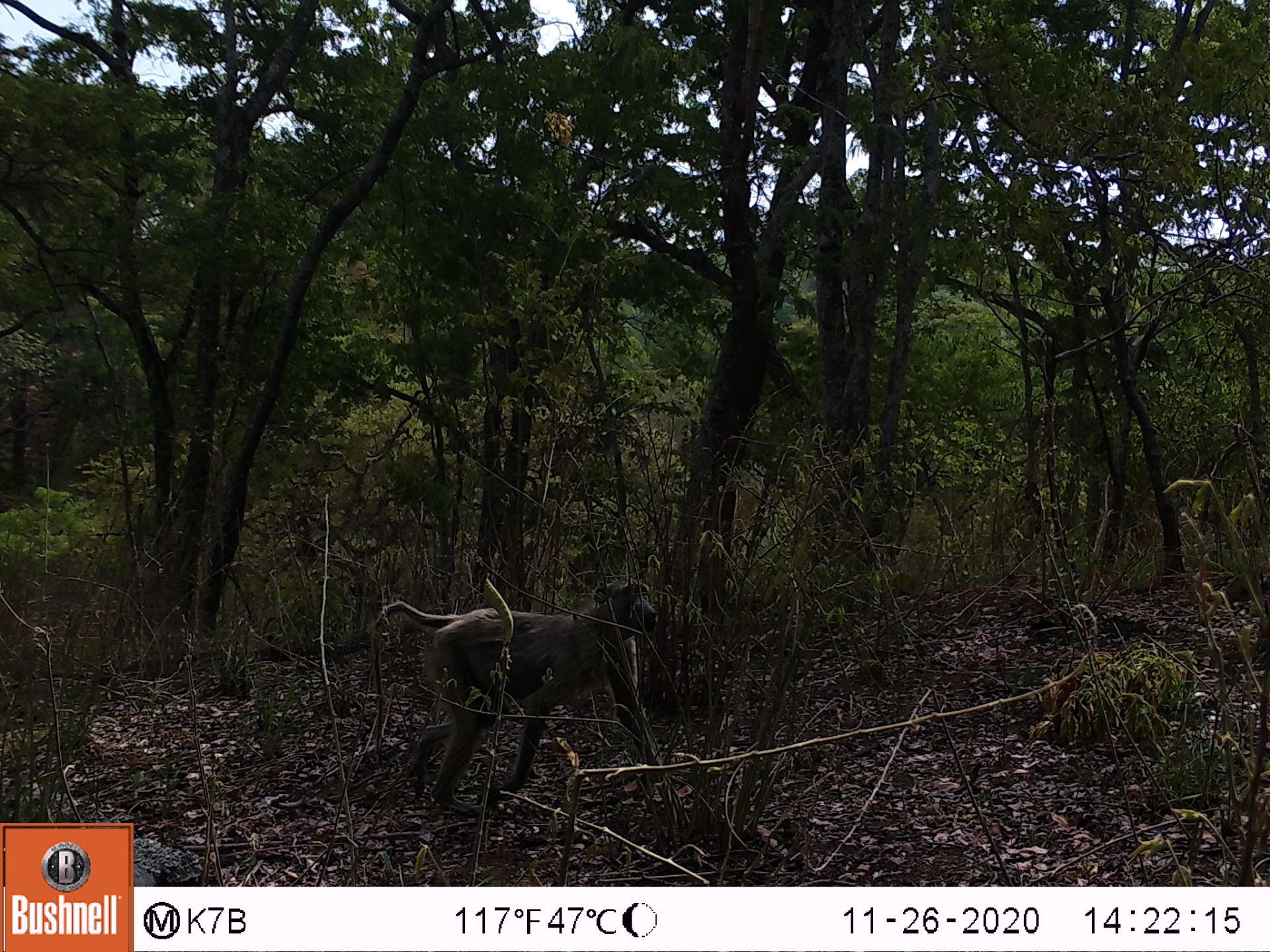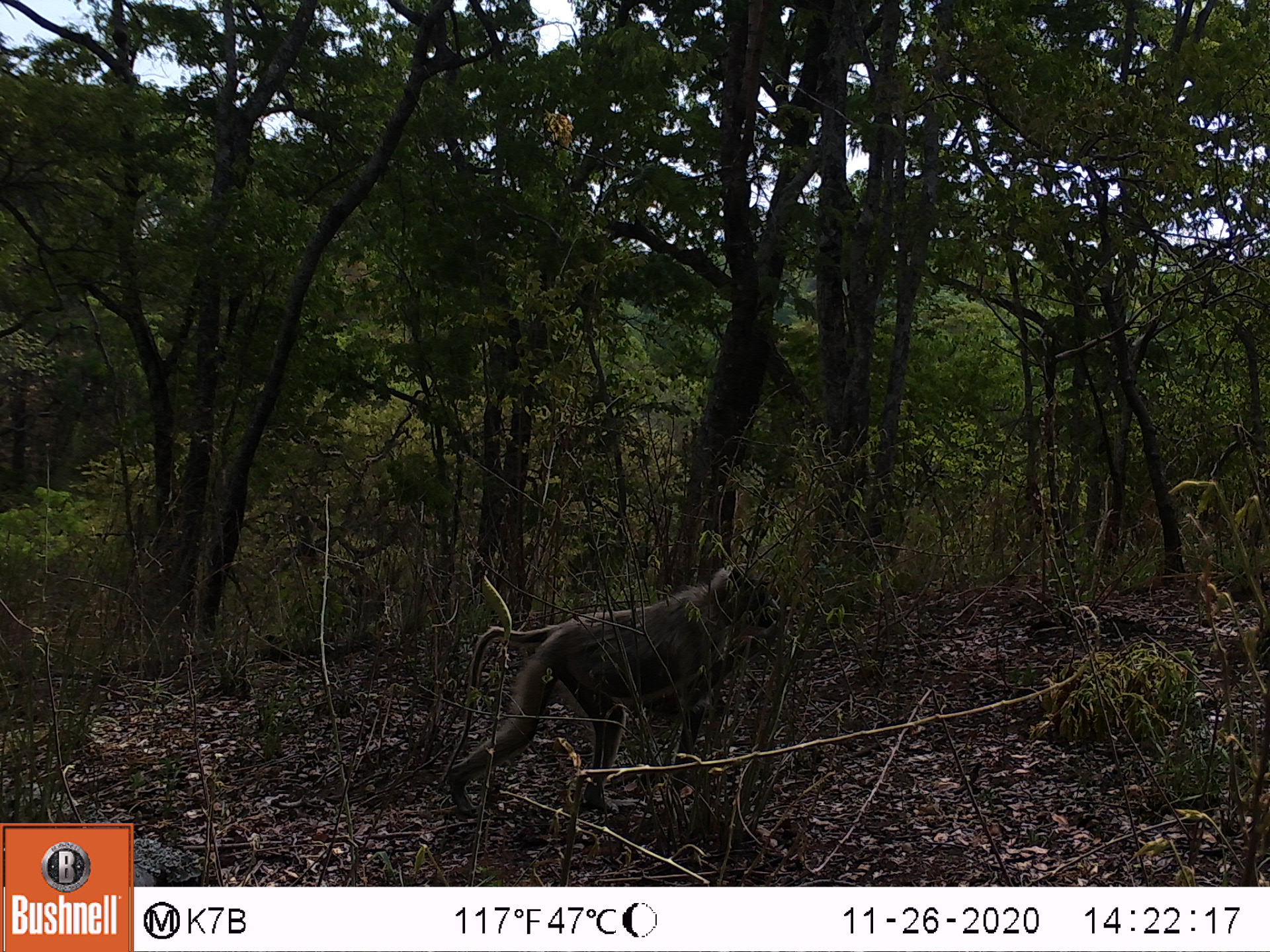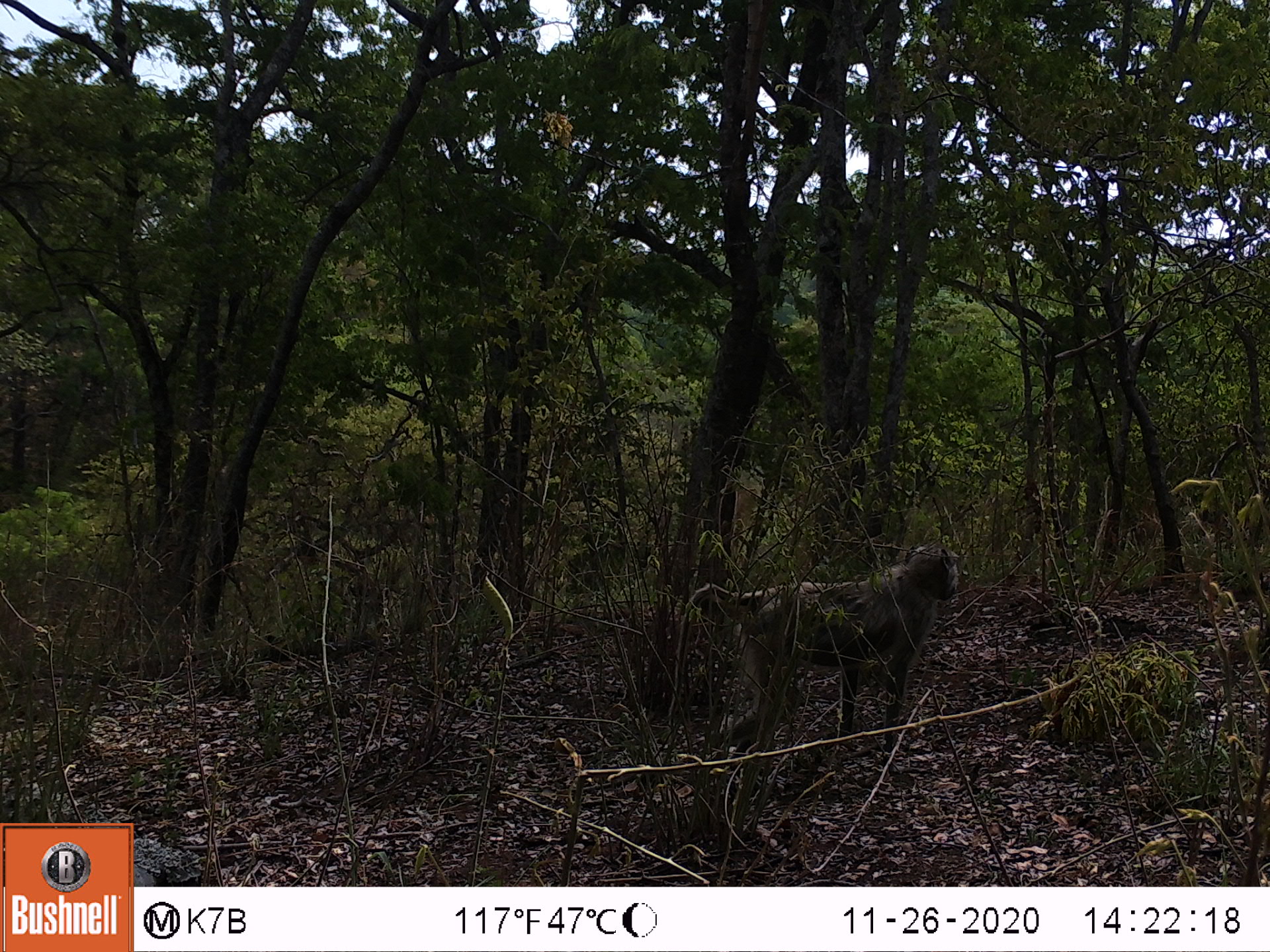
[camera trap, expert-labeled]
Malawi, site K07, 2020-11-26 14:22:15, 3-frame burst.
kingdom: Animalia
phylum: Chordata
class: Mammalia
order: Primates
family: Cercopithecidae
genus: Papio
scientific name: Papio cynocephalus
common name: yellow baboon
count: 1